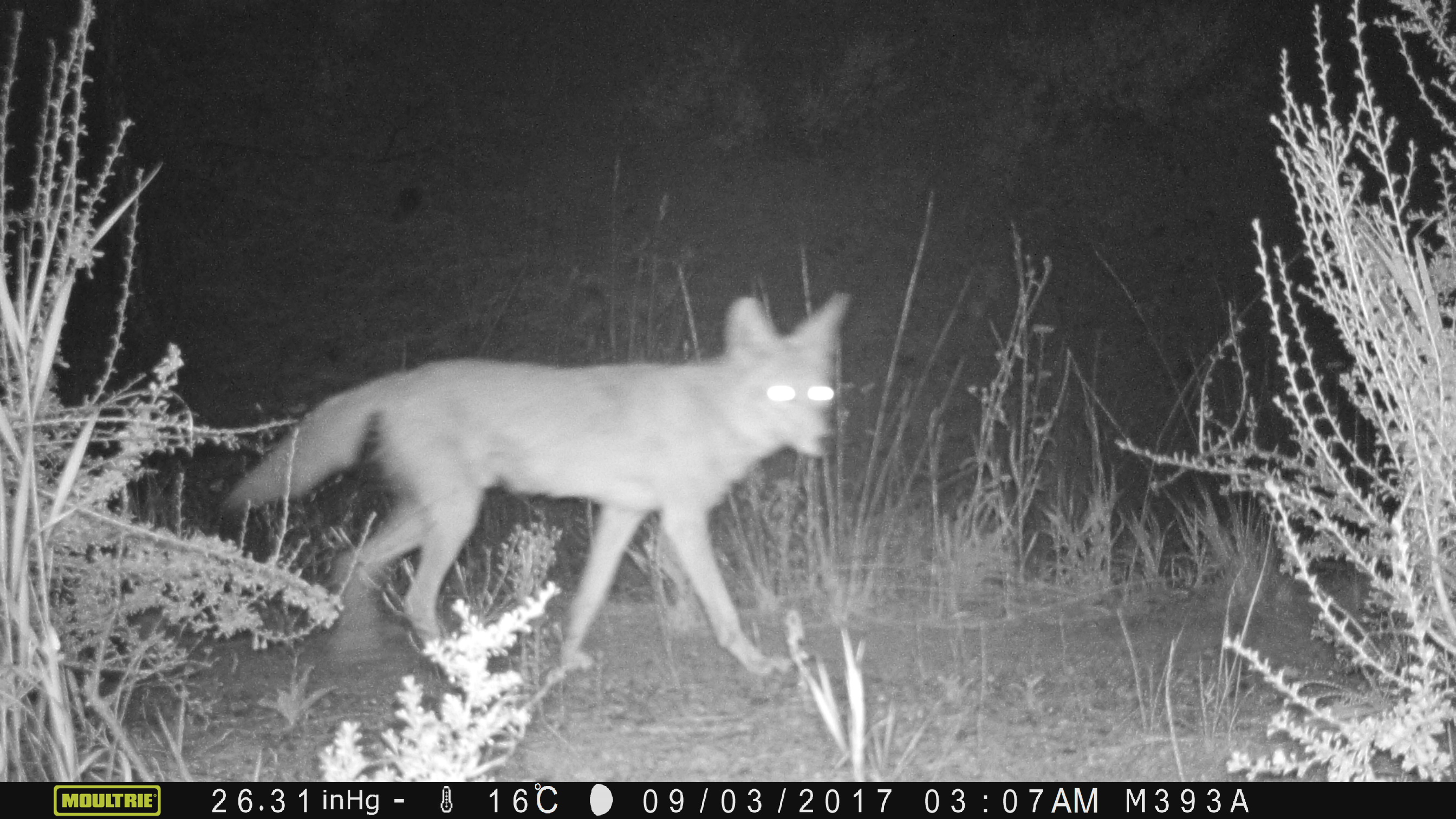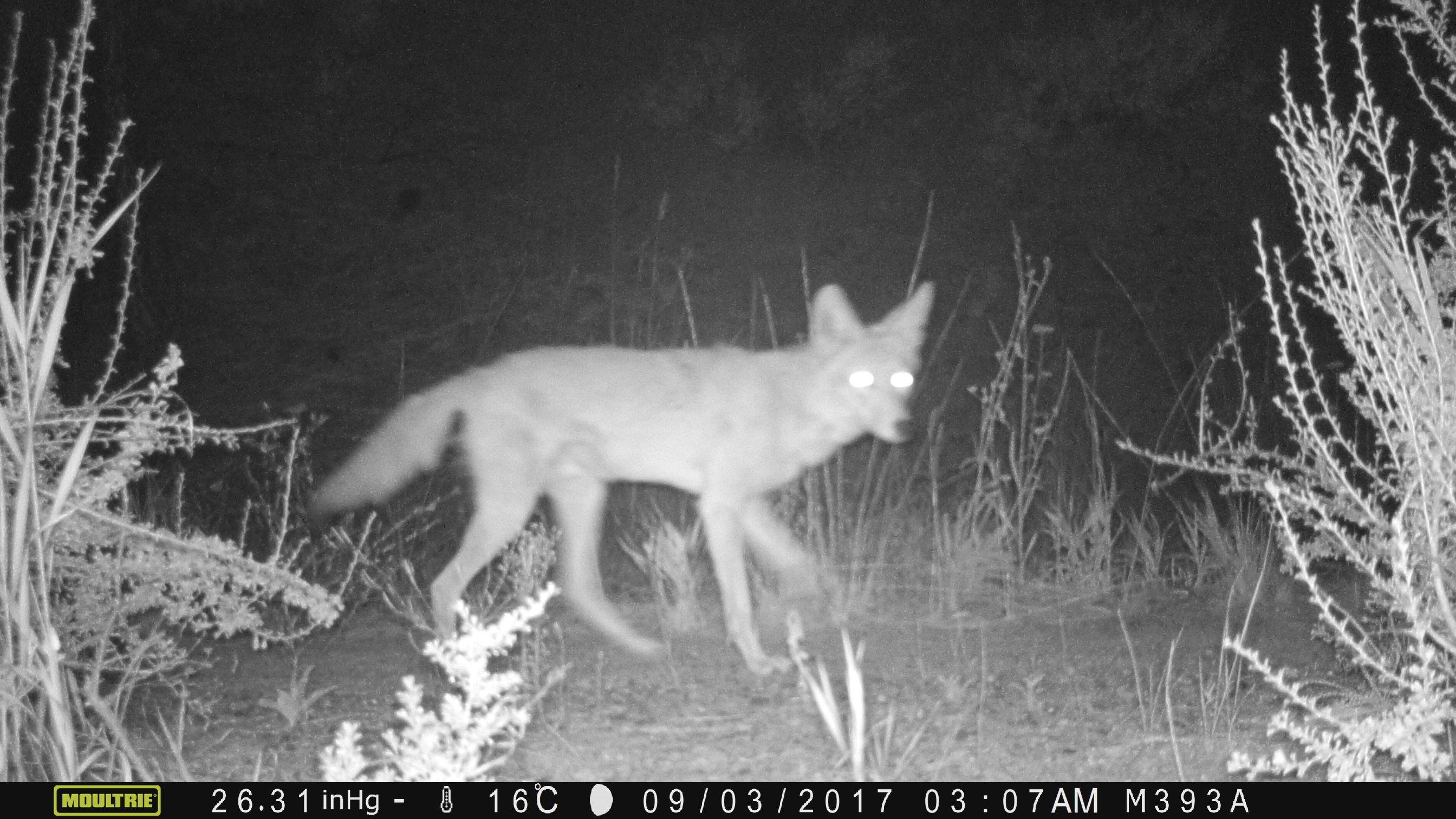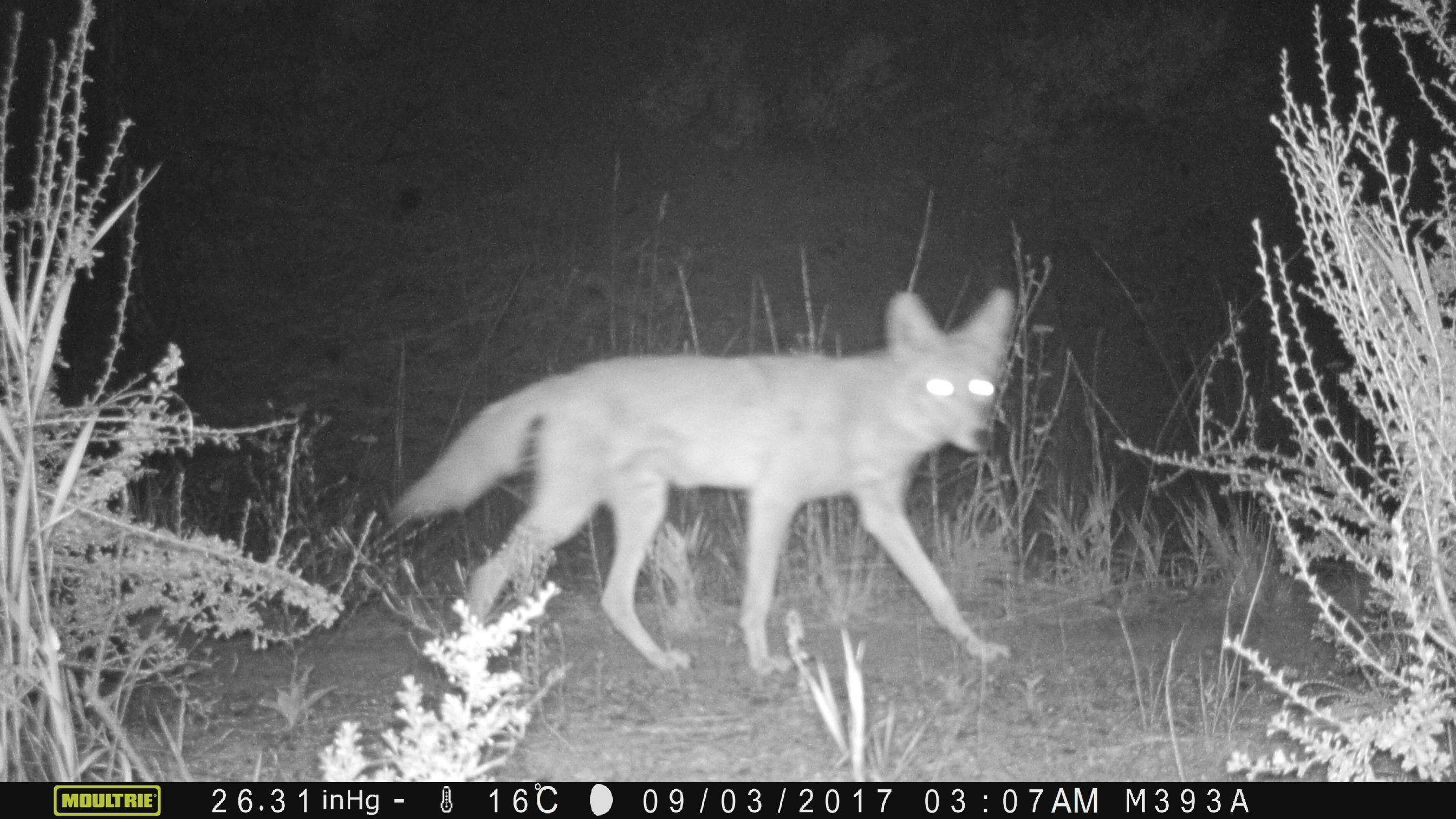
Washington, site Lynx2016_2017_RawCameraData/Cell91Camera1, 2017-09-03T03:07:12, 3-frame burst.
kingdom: Animalia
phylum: Chordata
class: Mammalia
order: Carnivora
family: Canidae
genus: Canis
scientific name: Canis latrans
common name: coyote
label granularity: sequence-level